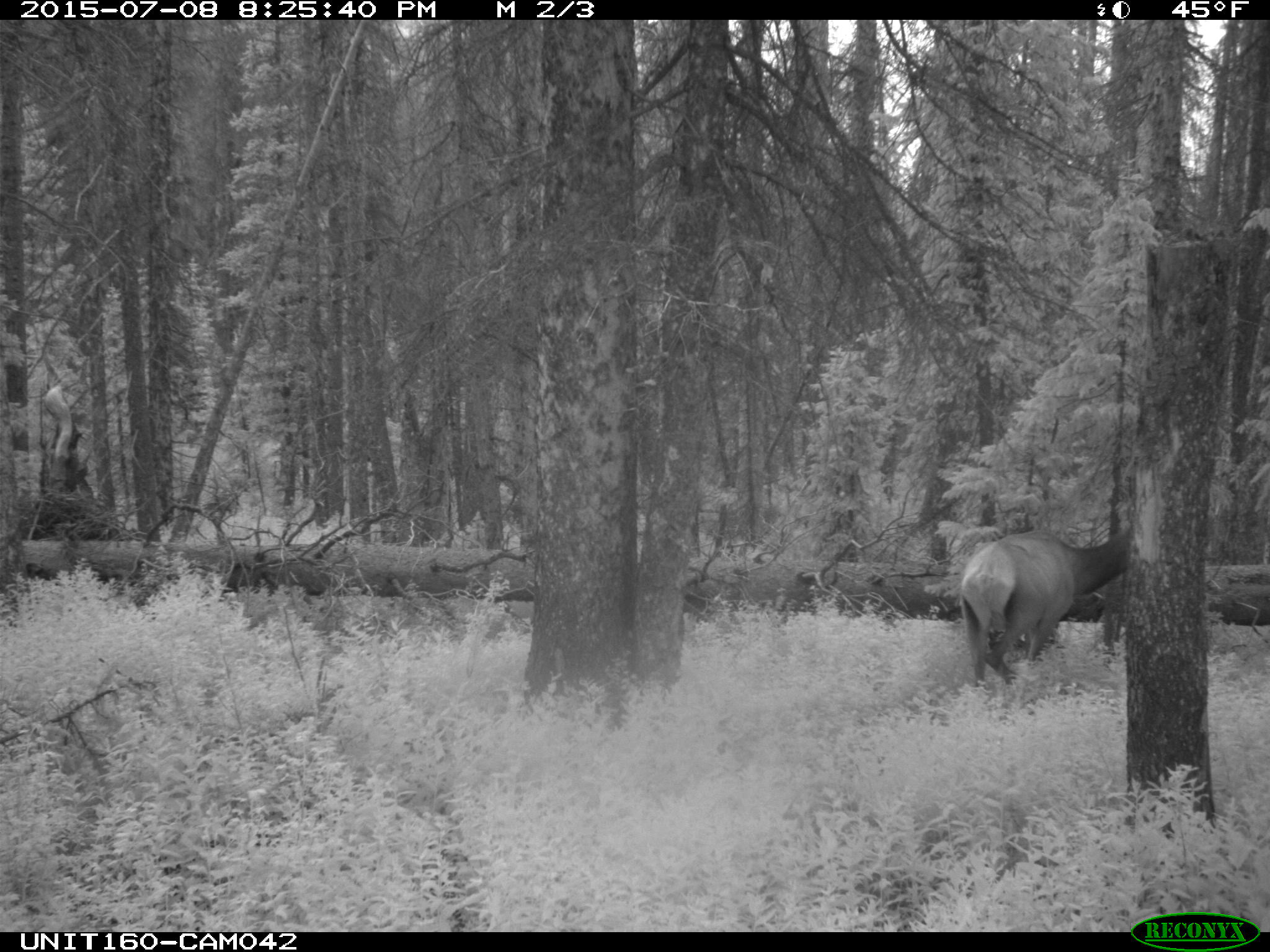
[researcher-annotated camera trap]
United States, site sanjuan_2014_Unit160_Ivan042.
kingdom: Animalia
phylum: Chordata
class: Mammalia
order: Artiodactyla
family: Cervidae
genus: Cervus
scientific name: Cervus elaphus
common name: red deer